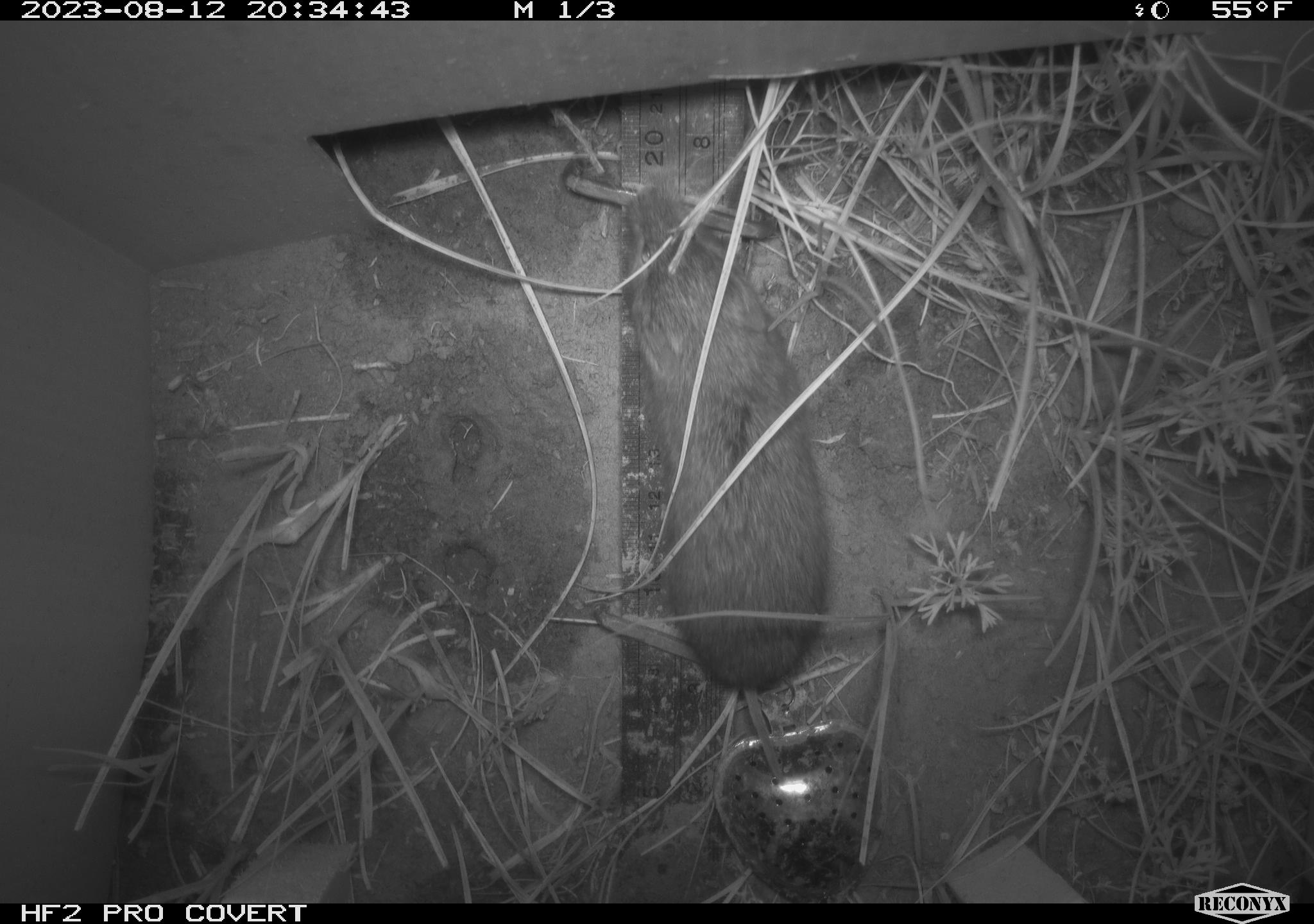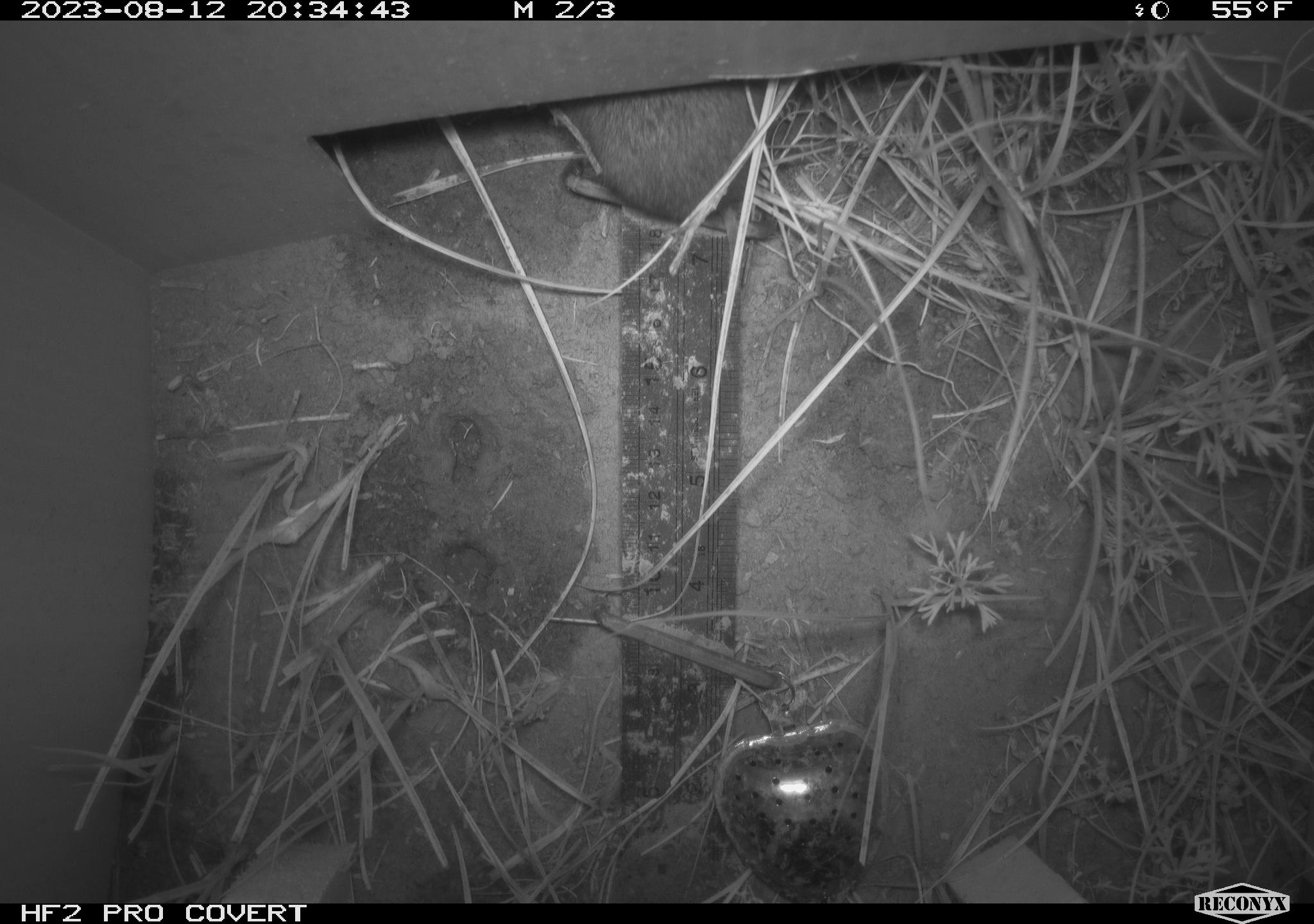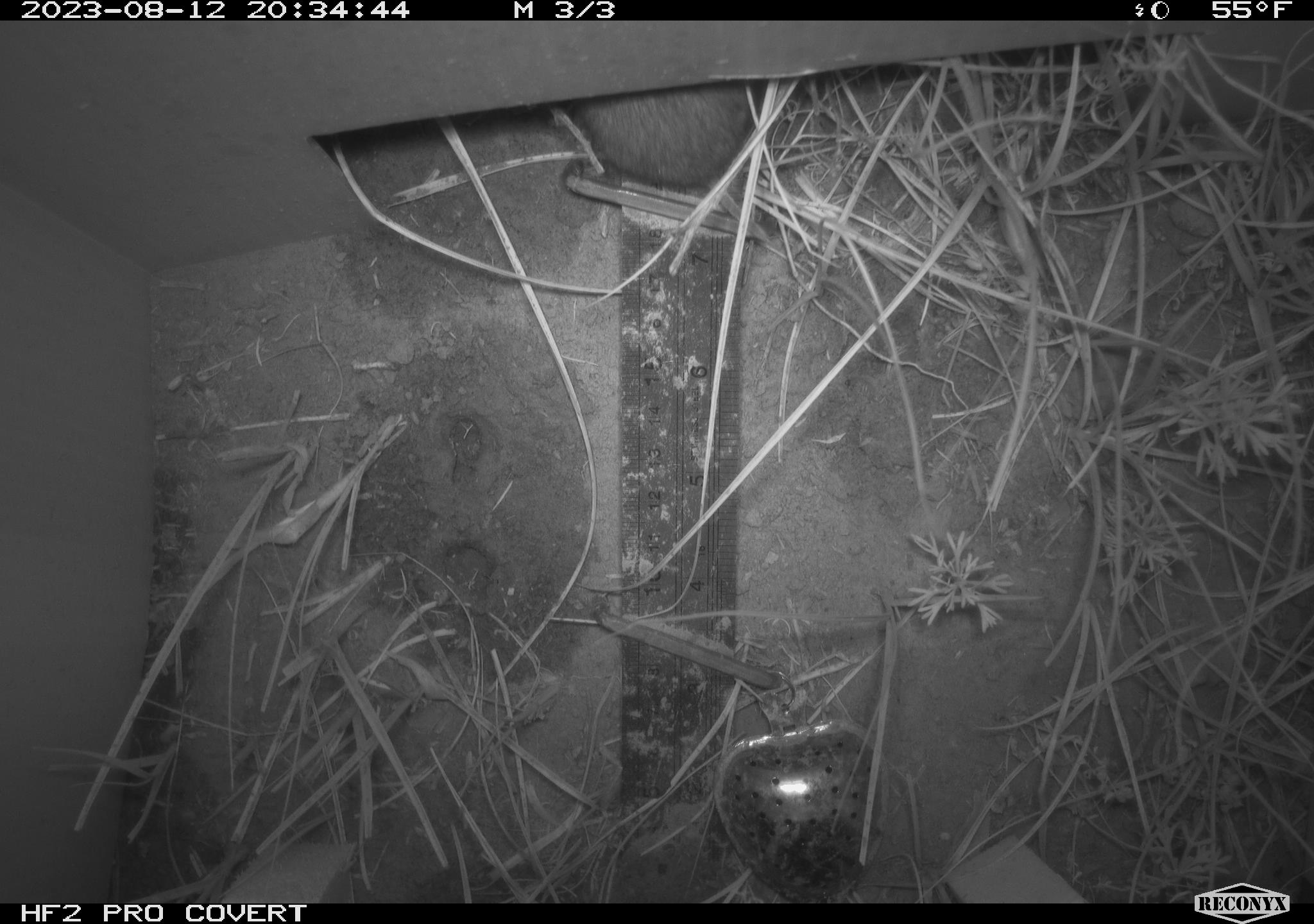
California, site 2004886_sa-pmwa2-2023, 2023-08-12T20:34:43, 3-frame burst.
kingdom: Animalia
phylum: Chordata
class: Mammalia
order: Rodentia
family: Cricetidae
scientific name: Cricetidae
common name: hamsters, voles, lemmings, and allies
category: cricetidae family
Cricetidae family (hamsters, voles, lemmings, and allies) (Cricetidae).